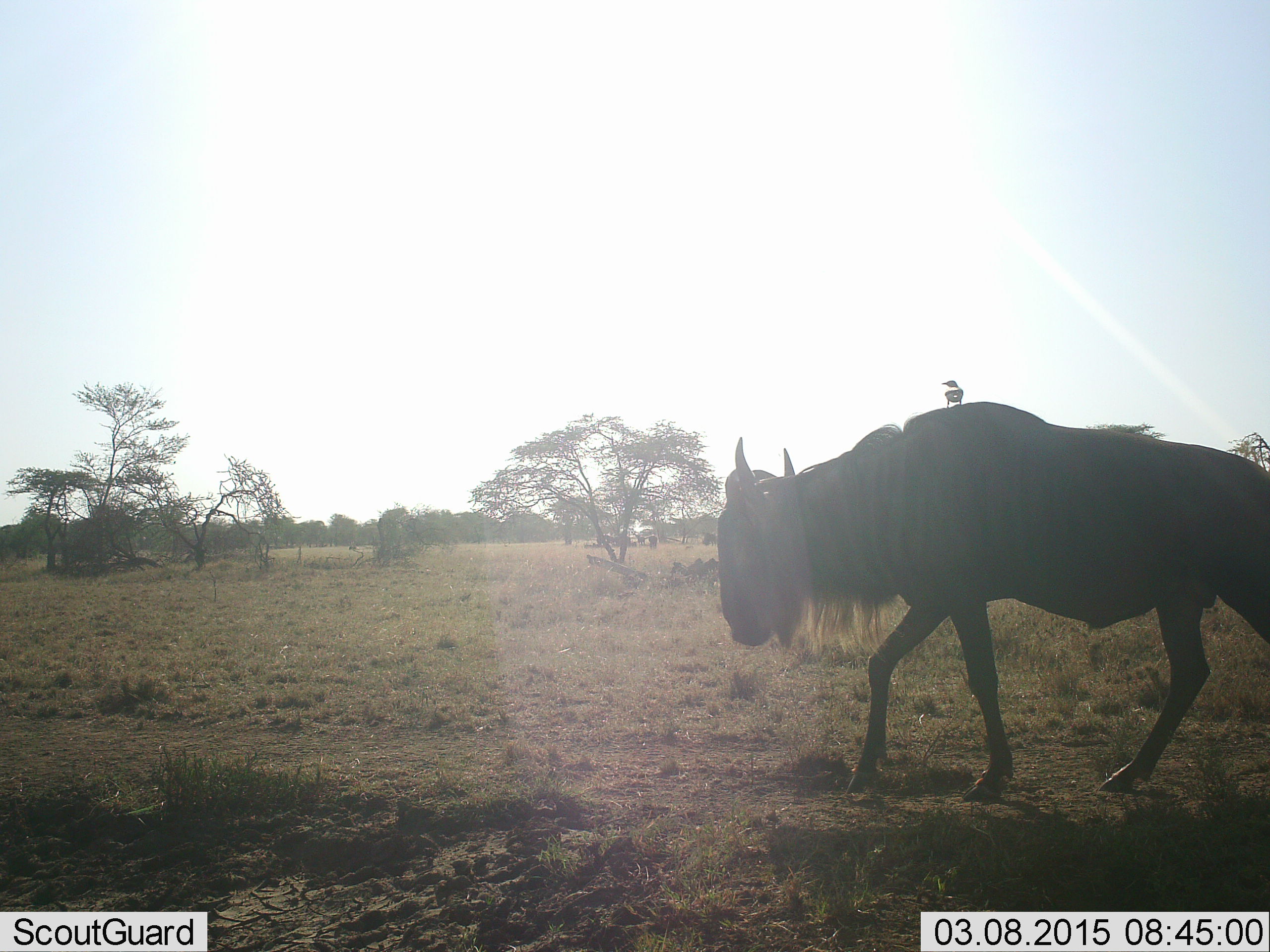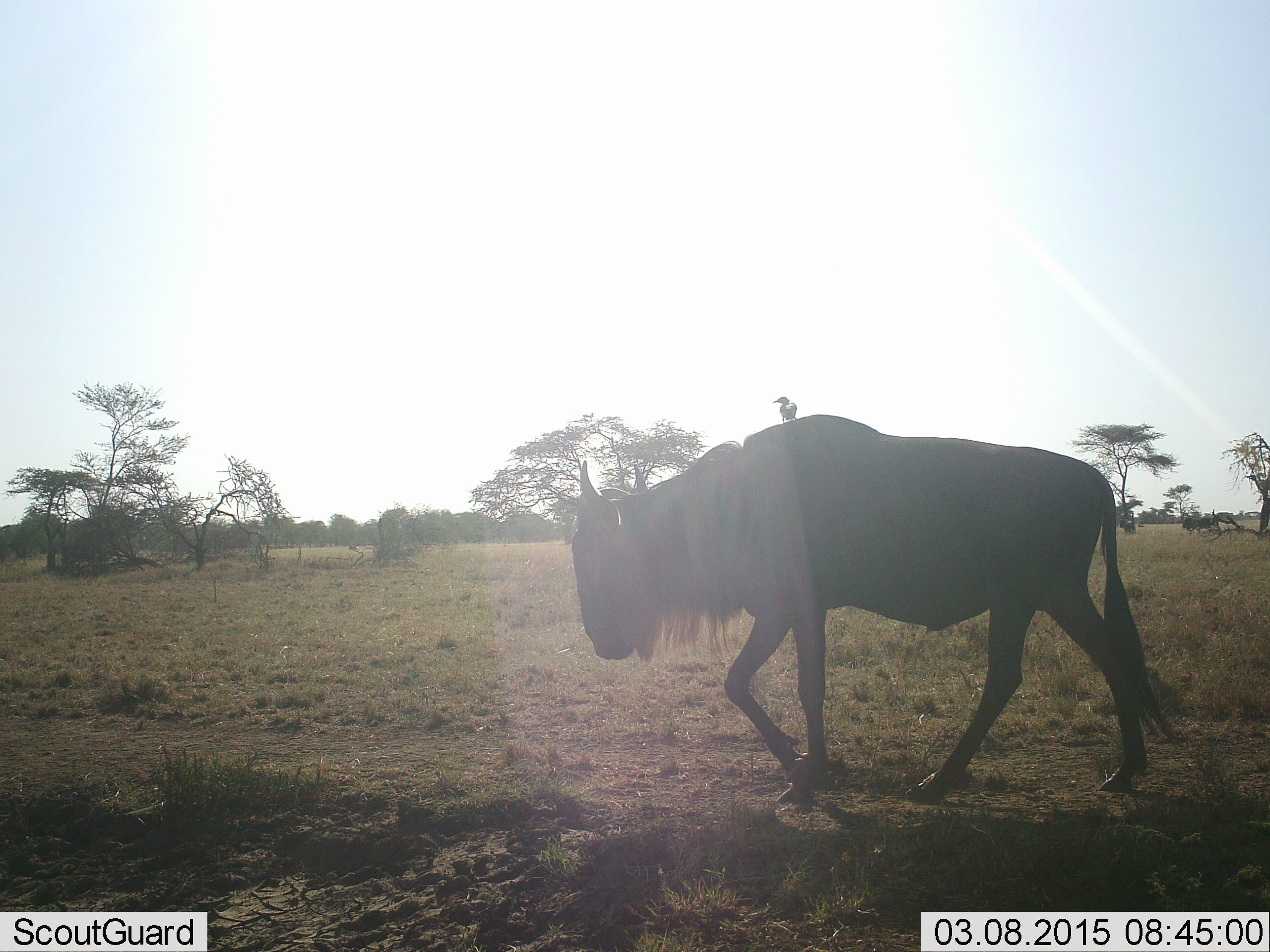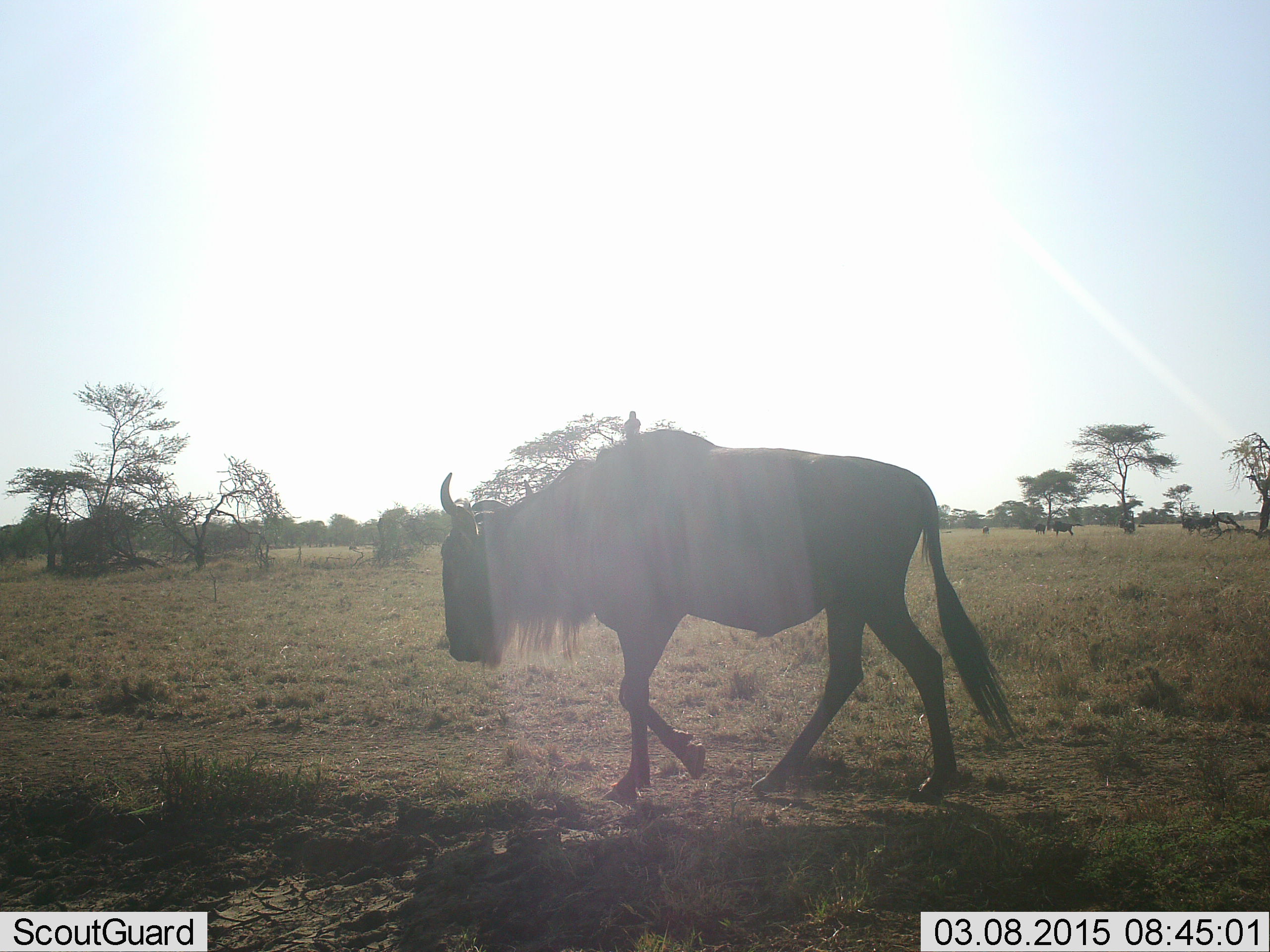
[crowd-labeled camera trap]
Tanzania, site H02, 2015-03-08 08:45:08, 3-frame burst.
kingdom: Animalia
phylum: Chordata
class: Mammalia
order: Artiodactyla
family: Bovidae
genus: Connochaetes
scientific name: Connochaetes taurinus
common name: blue wildebeest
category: wildebeest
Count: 1.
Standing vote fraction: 21%.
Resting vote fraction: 14%.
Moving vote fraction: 100%.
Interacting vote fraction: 0%.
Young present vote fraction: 0%.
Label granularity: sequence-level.